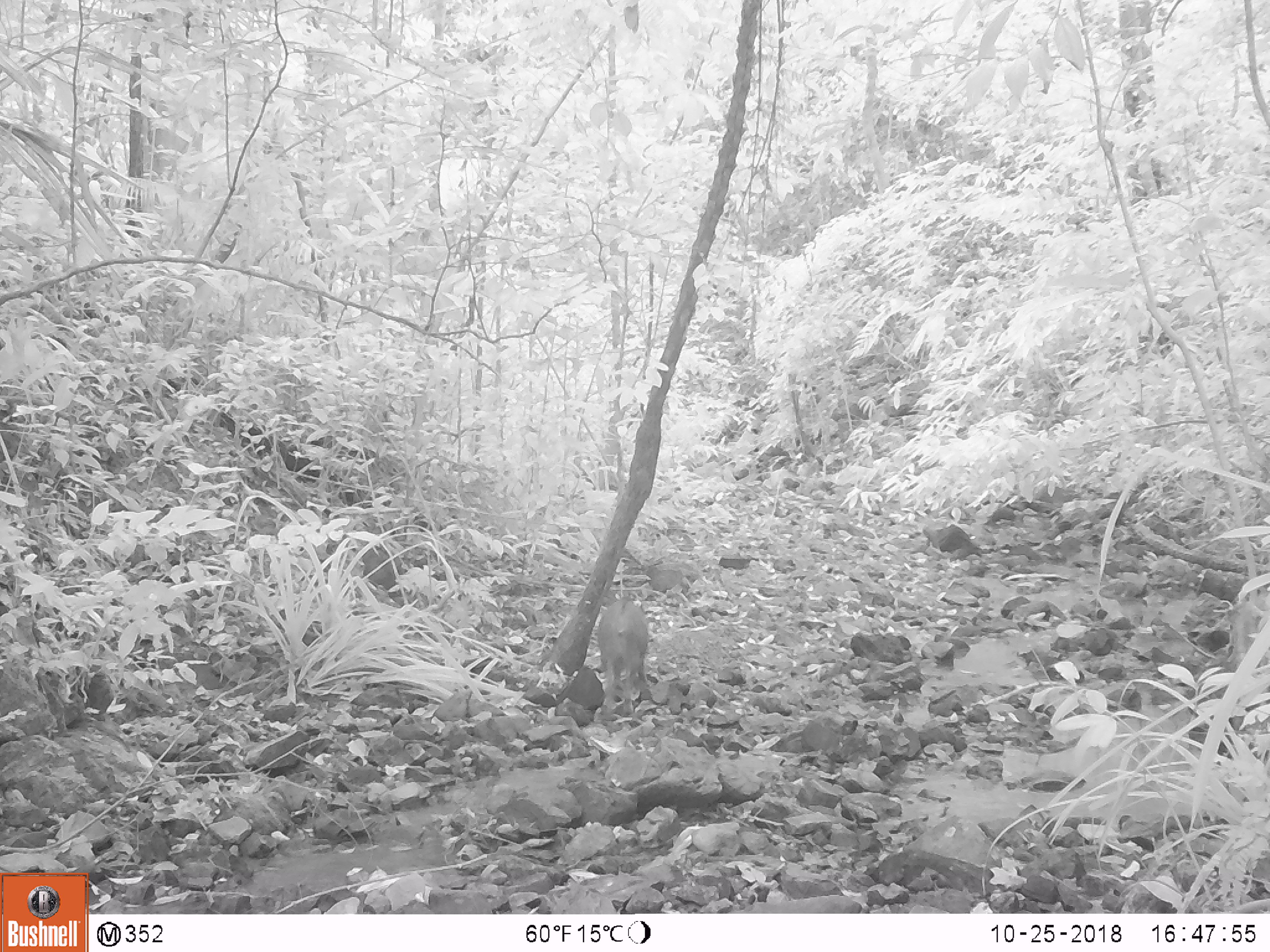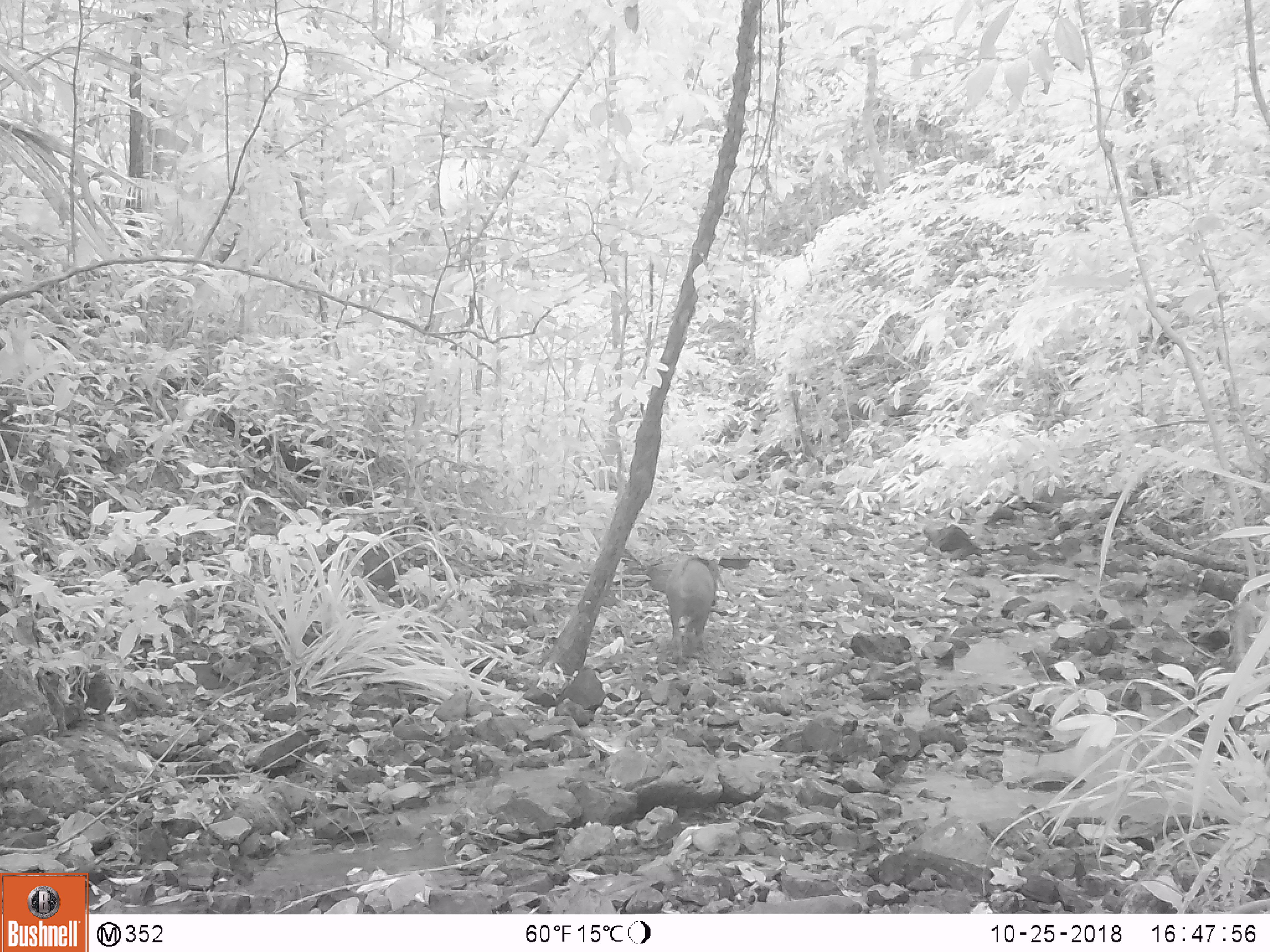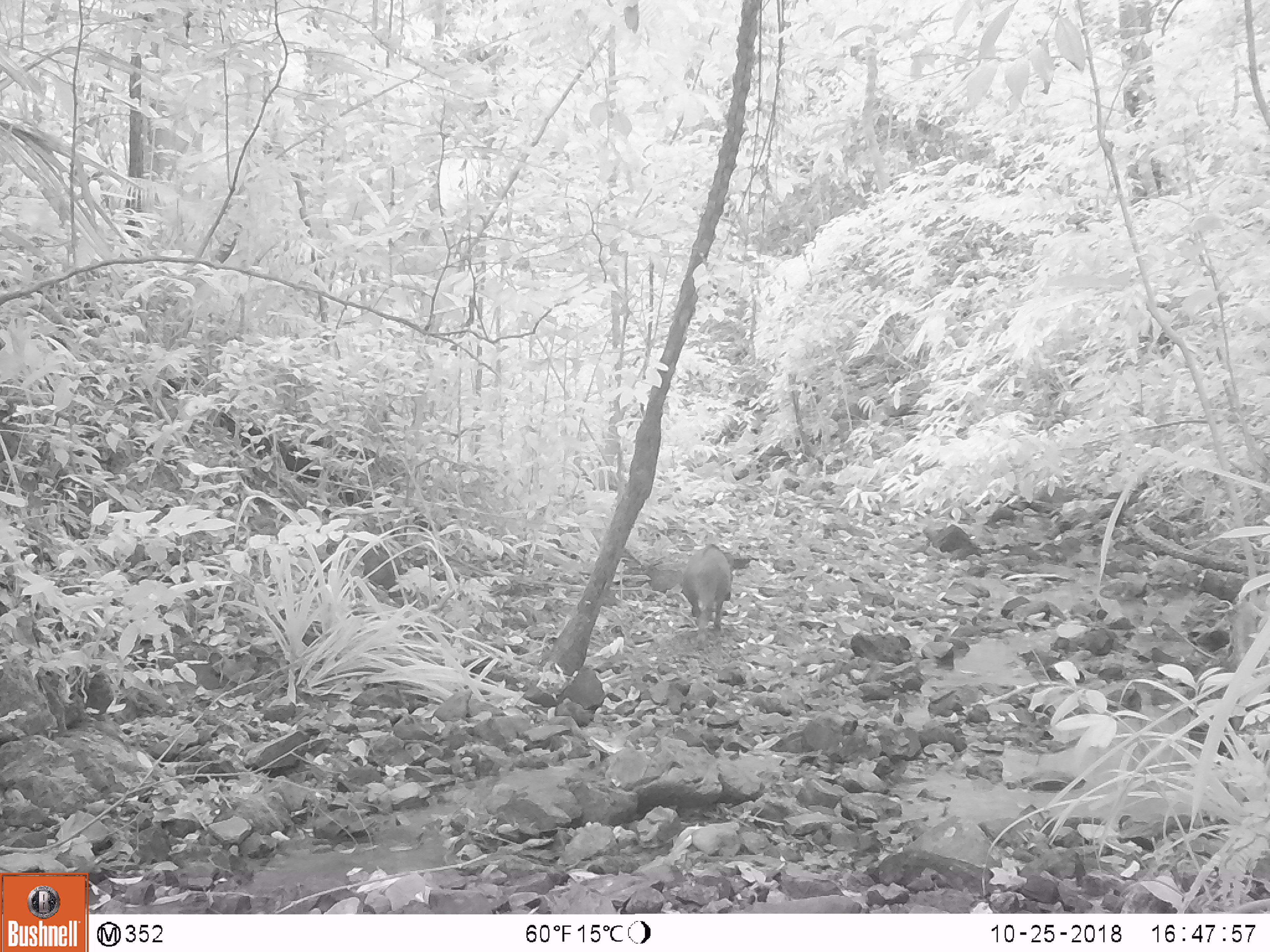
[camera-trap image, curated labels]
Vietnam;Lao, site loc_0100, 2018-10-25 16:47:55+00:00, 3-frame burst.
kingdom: Animalia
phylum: Chordata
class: Mammalia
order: Artiodactyla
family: Suidae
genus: Sus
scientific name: Sus scrofa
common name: eurasian wild pig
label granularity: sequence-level